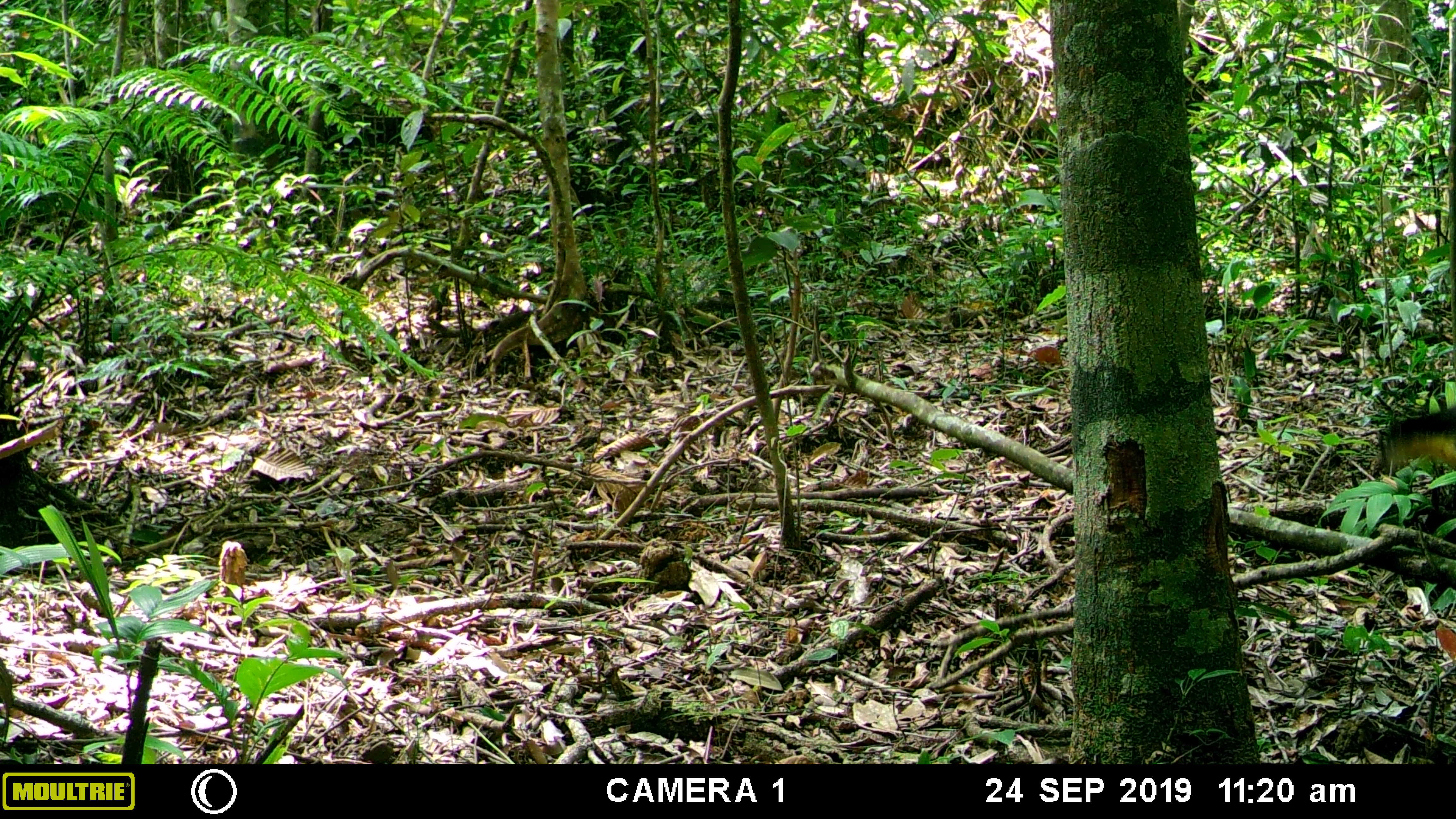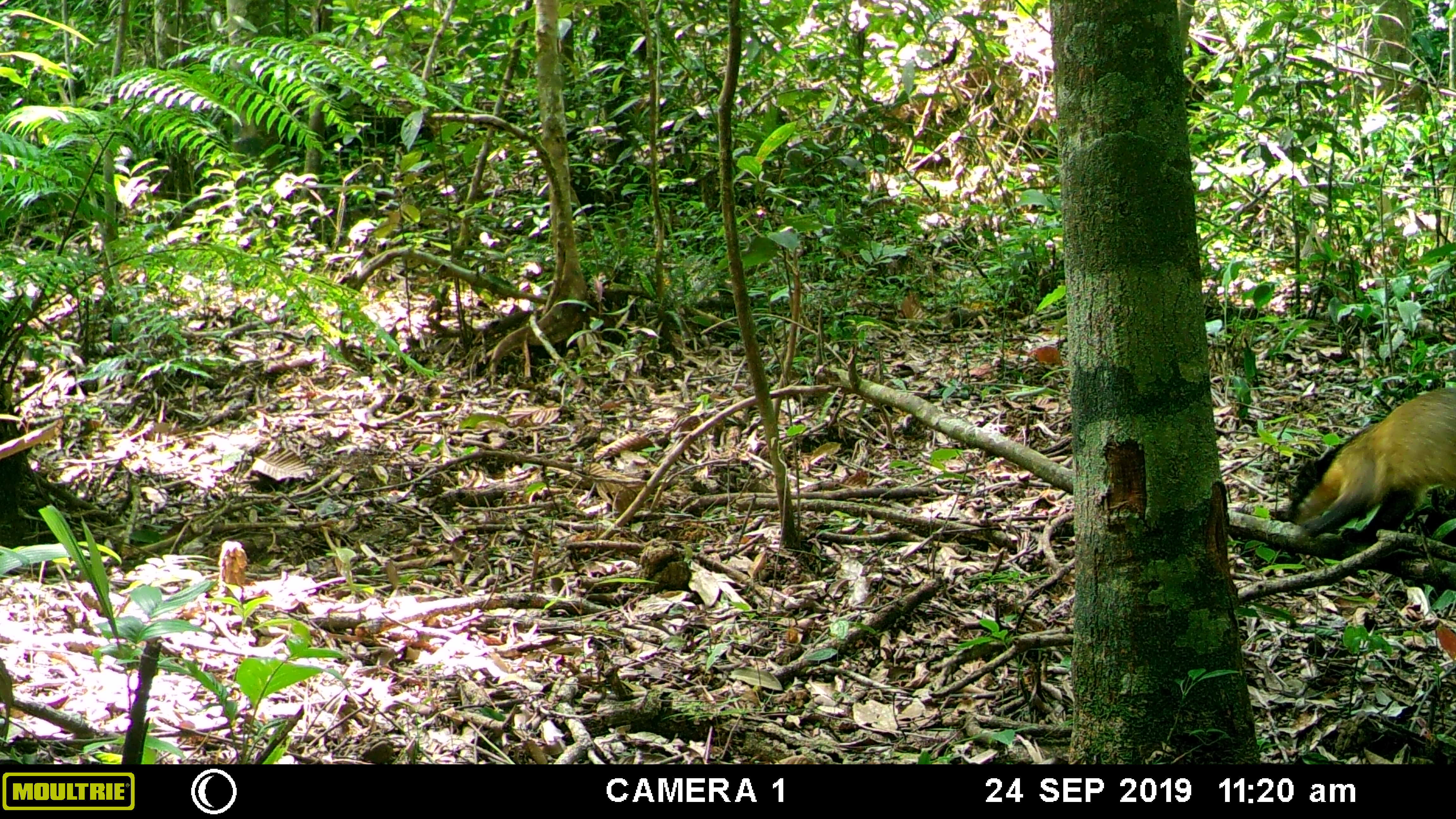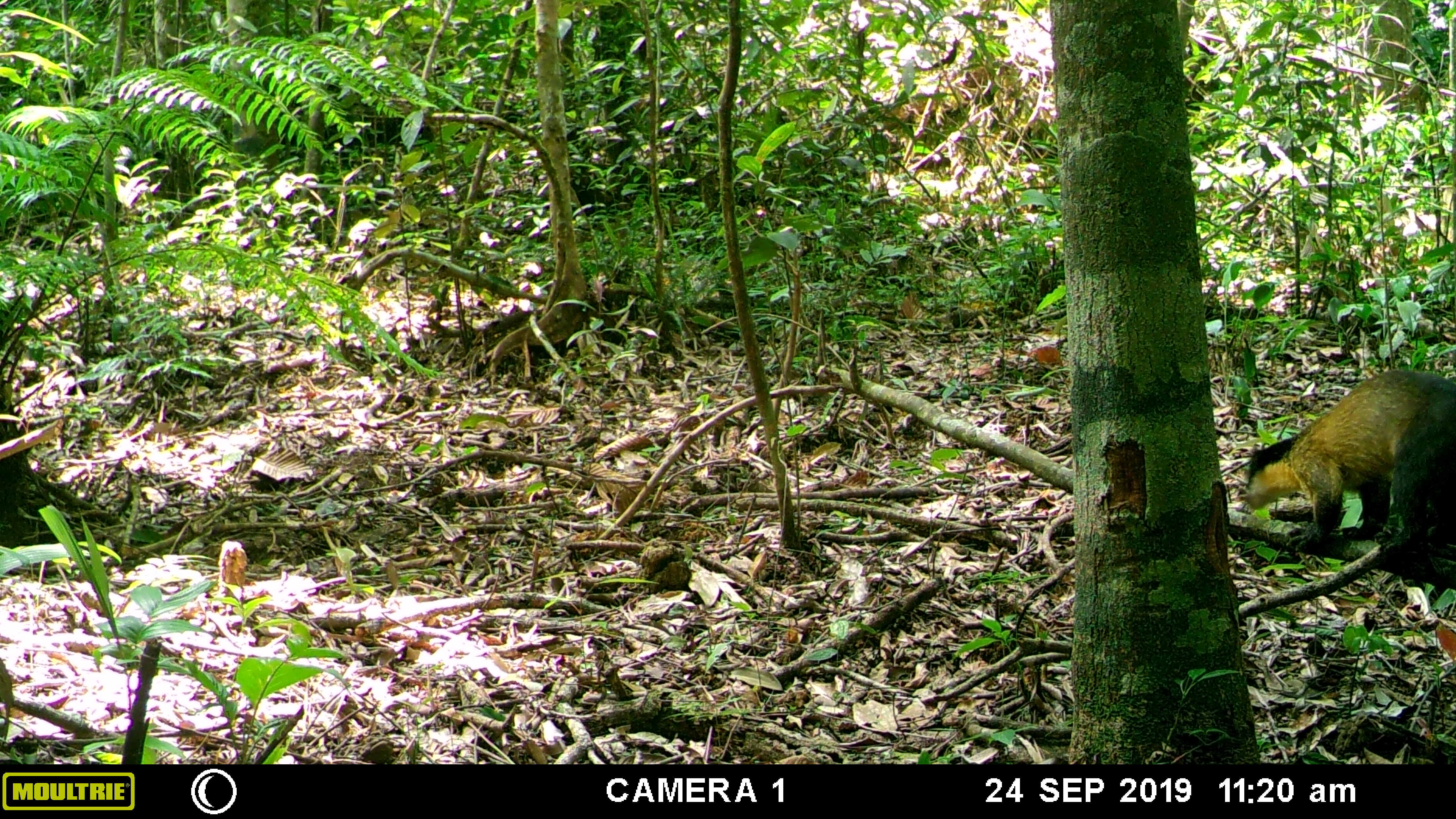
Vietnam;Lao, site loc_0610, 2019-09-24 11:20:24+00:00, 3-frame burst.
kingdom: Animalia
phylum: Chordata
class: Mammalia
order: Carnivora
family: Mustelidae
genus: Martes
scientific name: Martes flavigula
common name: yellow-throated marten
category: yellow throated marten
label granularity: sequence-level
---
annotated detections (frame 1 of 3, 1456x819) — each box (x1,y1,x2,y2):
yellow throated marten: (1365,408,1454,478)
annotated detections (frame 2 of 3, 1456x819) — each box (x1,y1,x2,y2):
yellow throated marten: (1282,386,1455,541)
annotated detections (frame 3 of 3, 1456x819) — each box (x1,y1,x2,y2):
yellow throated marten: (1246,369,1456,560)